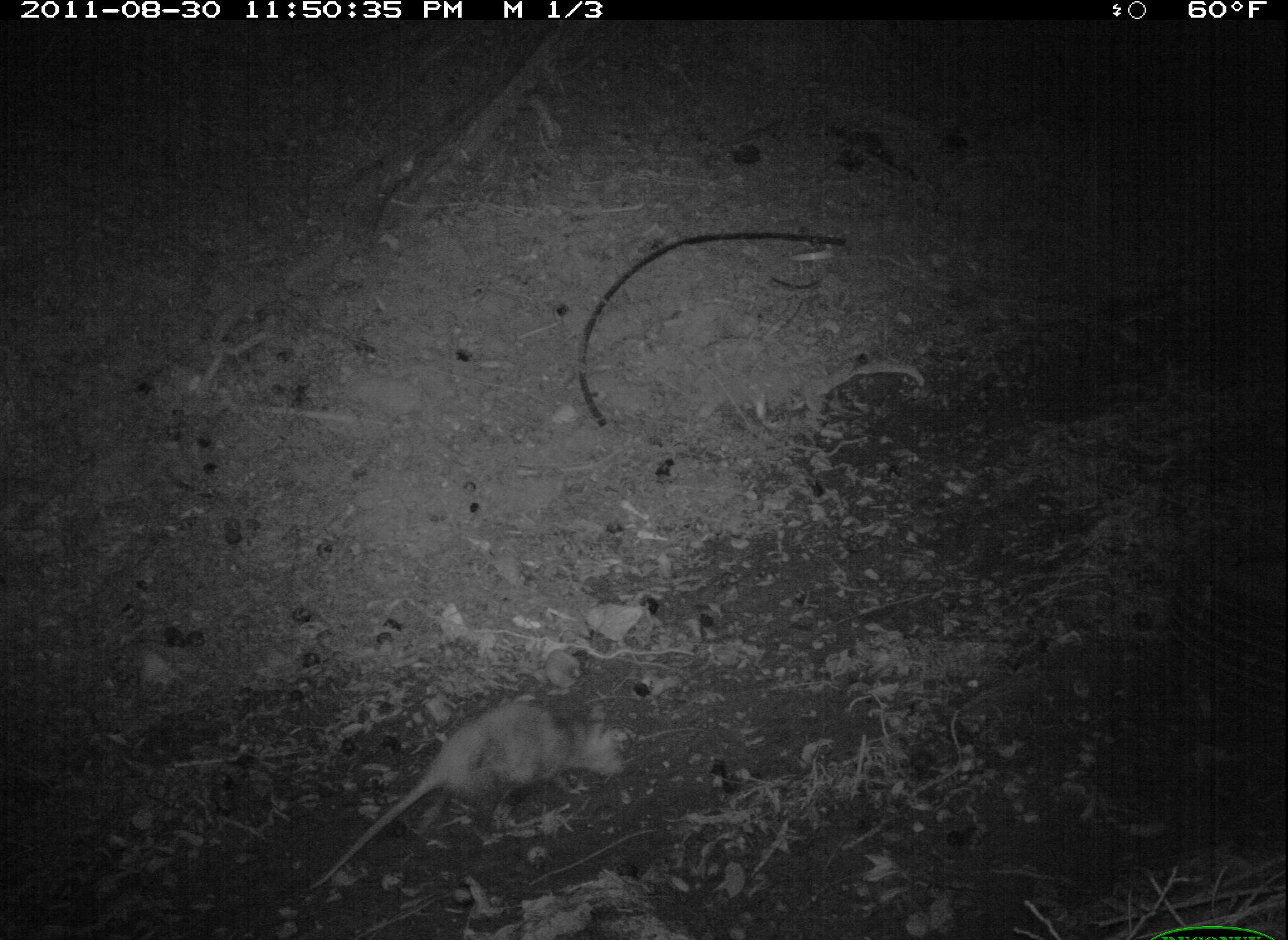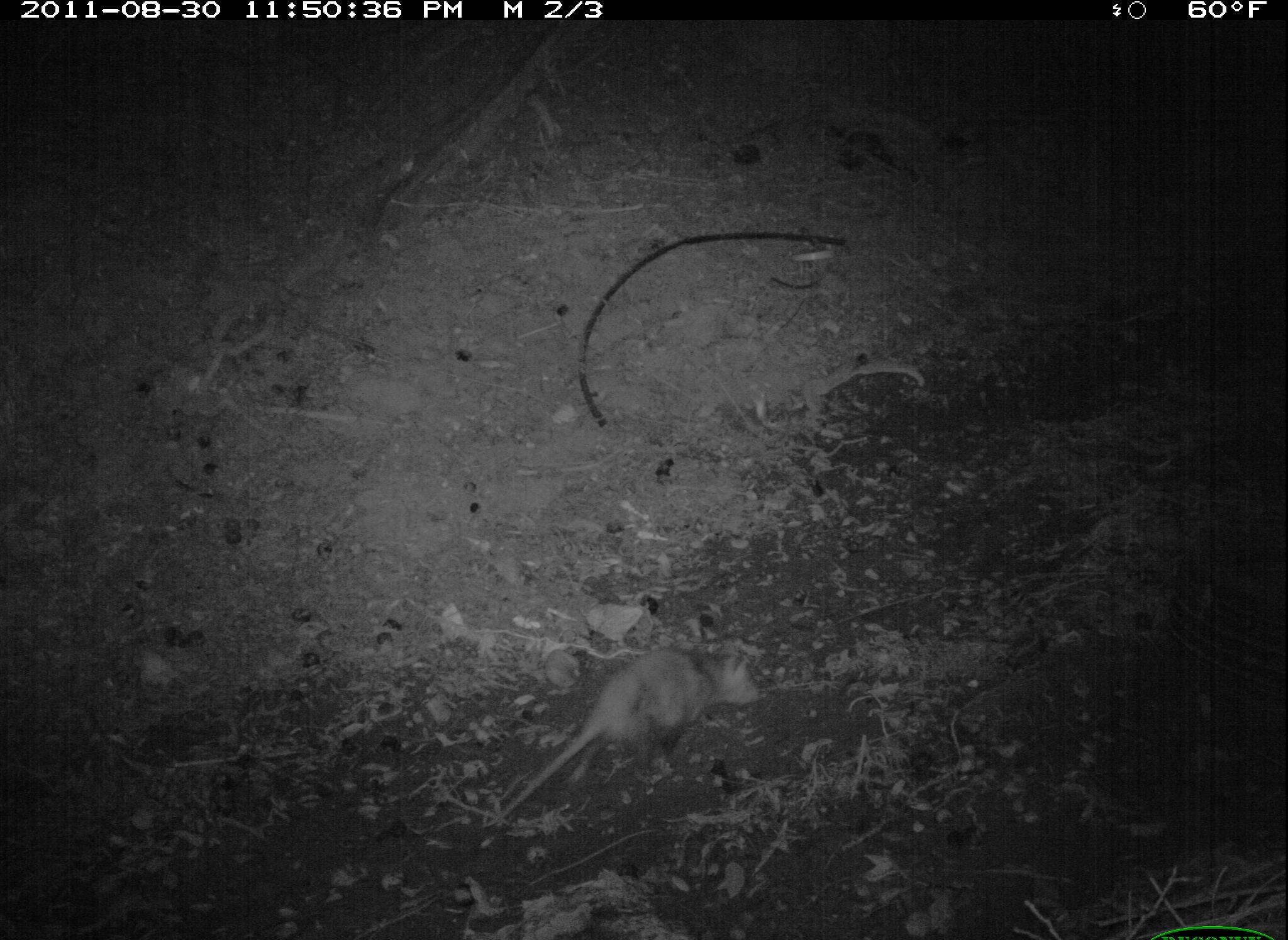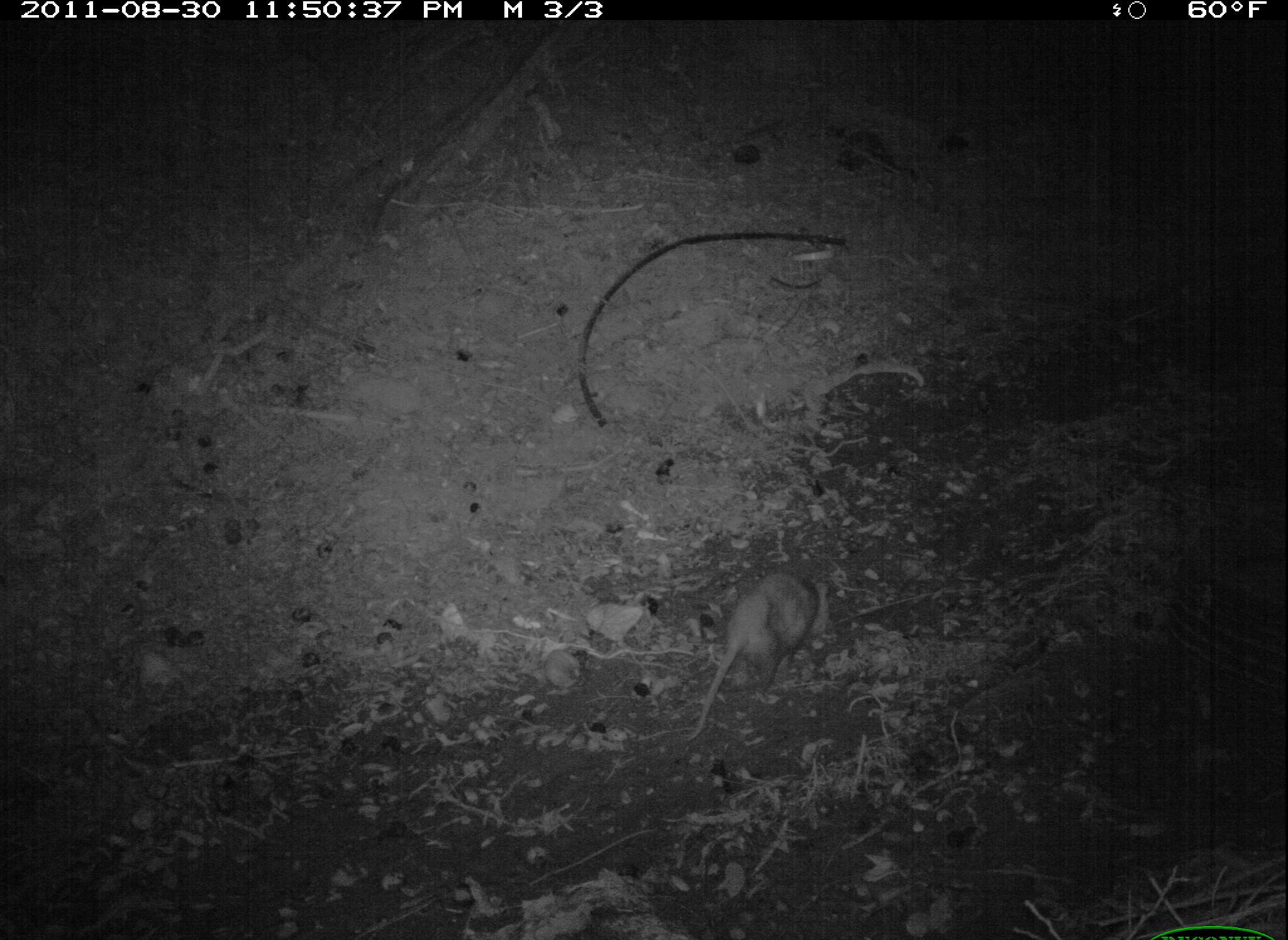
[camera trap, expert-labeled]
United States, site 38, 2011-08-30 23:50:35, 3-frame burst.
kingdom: Animalia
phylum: Chordata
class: Mammalia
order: Didelphimorphia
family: Didelphidae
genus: Didelphis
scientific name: Didelphis virginiana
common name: virginia opossum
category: opossum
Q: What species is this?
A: Opossum (virginia opossum) (Didelphis virginiana).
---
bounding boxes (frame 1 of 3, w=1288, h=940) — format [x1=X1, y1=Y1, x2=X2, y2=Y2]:
opossum: [x1=308, y1=696, x2=638, y2=894]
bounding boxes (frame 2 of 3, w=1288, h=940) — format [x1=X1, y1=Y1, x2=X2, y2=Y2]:
opossum: [x1=481, y1=641, x2=768, y2=820]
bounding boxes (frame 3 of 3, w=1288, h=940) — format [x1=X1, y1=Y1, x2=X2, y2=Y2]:
opossum: [x1=676, y1=562, x2=845, y2=746]